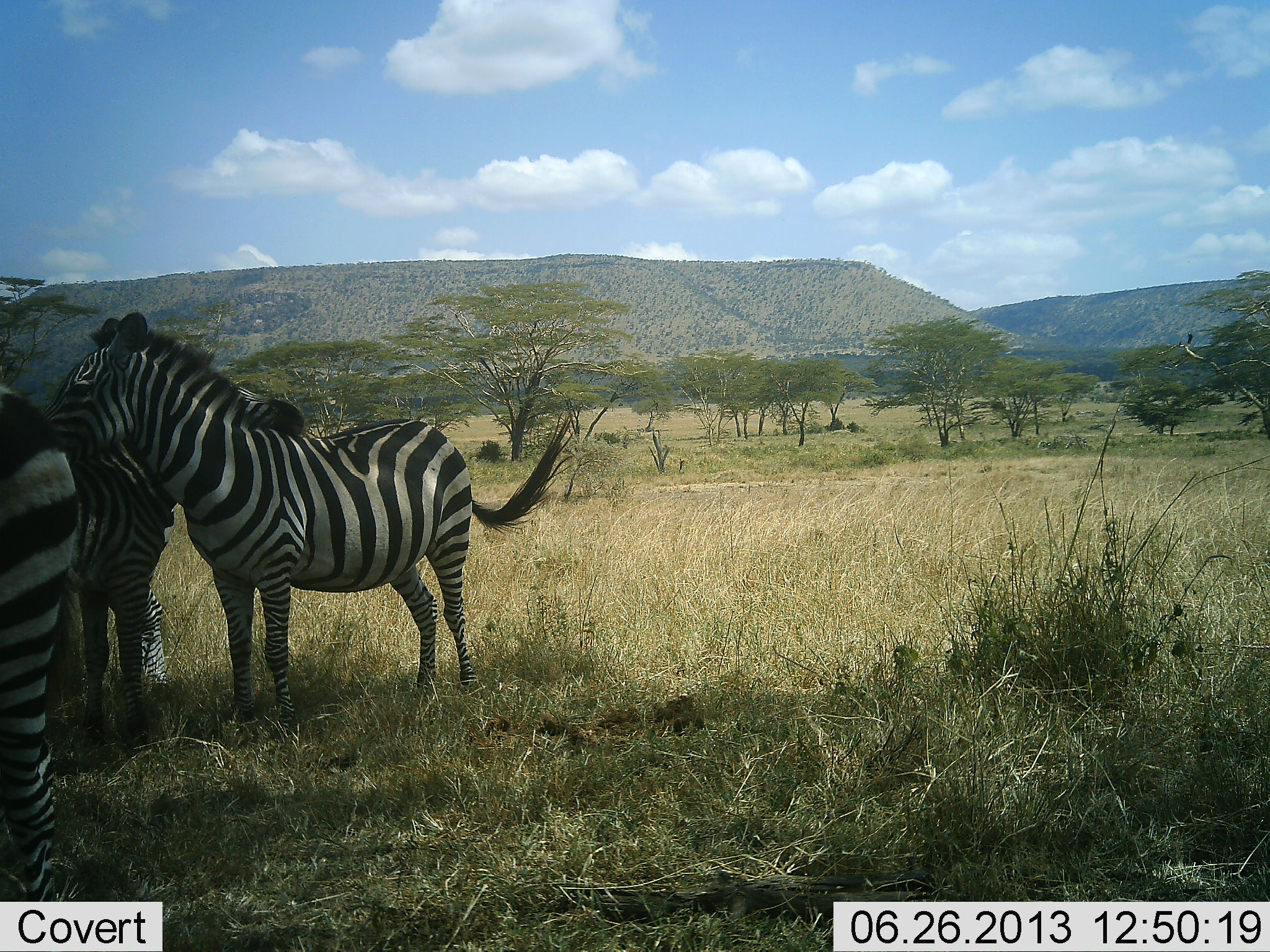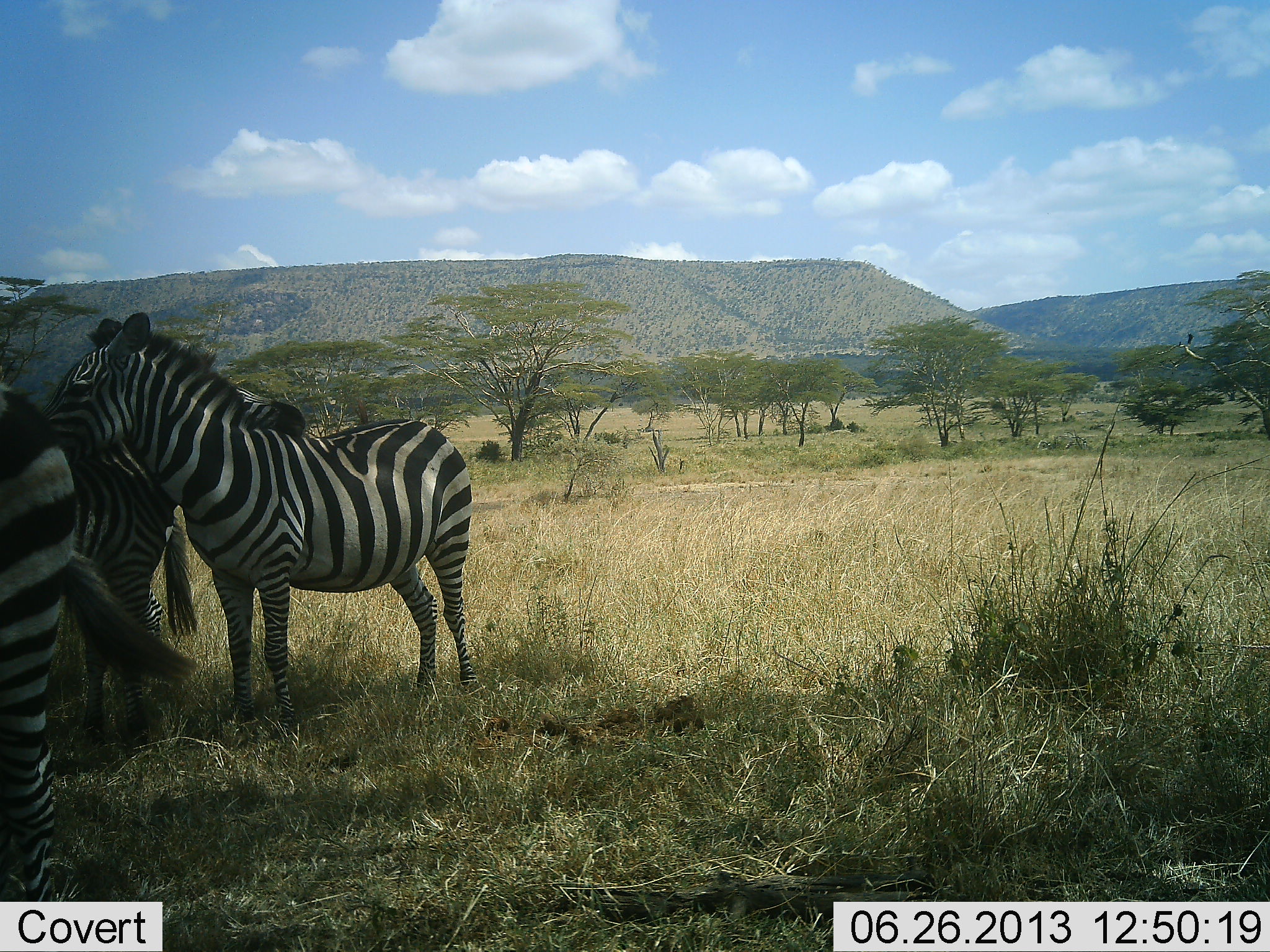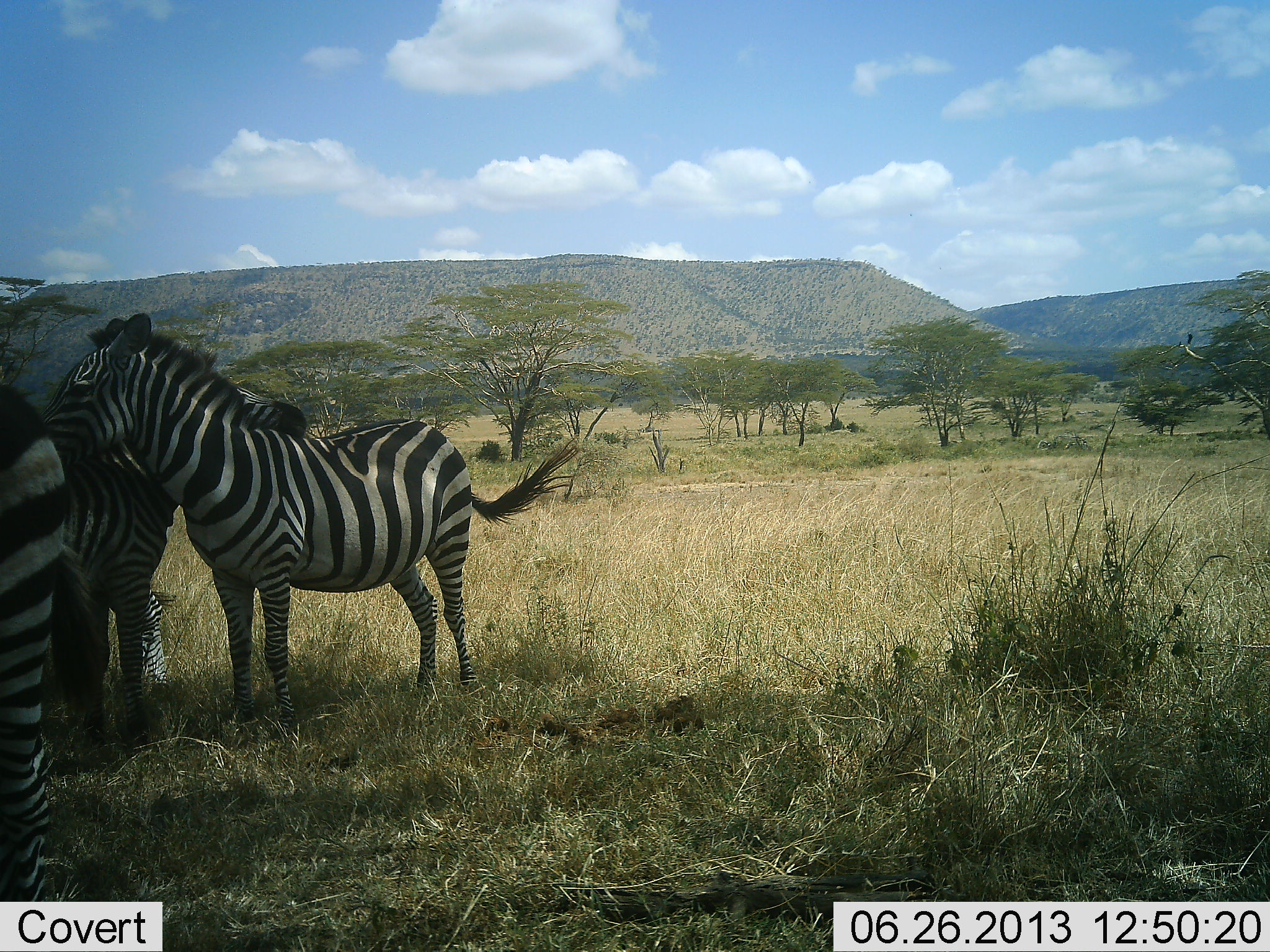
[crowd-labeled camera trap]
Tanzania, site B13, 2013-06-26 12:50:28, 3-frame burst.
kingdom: Animalia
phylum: Chordata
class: Mammalia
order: Perissodactyla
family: Equidae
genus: Equus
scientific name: Equus quagga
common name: plains zebra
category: zebra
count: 4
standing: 76%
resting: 10%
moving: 5%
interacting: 52%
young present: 5%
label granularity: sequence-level